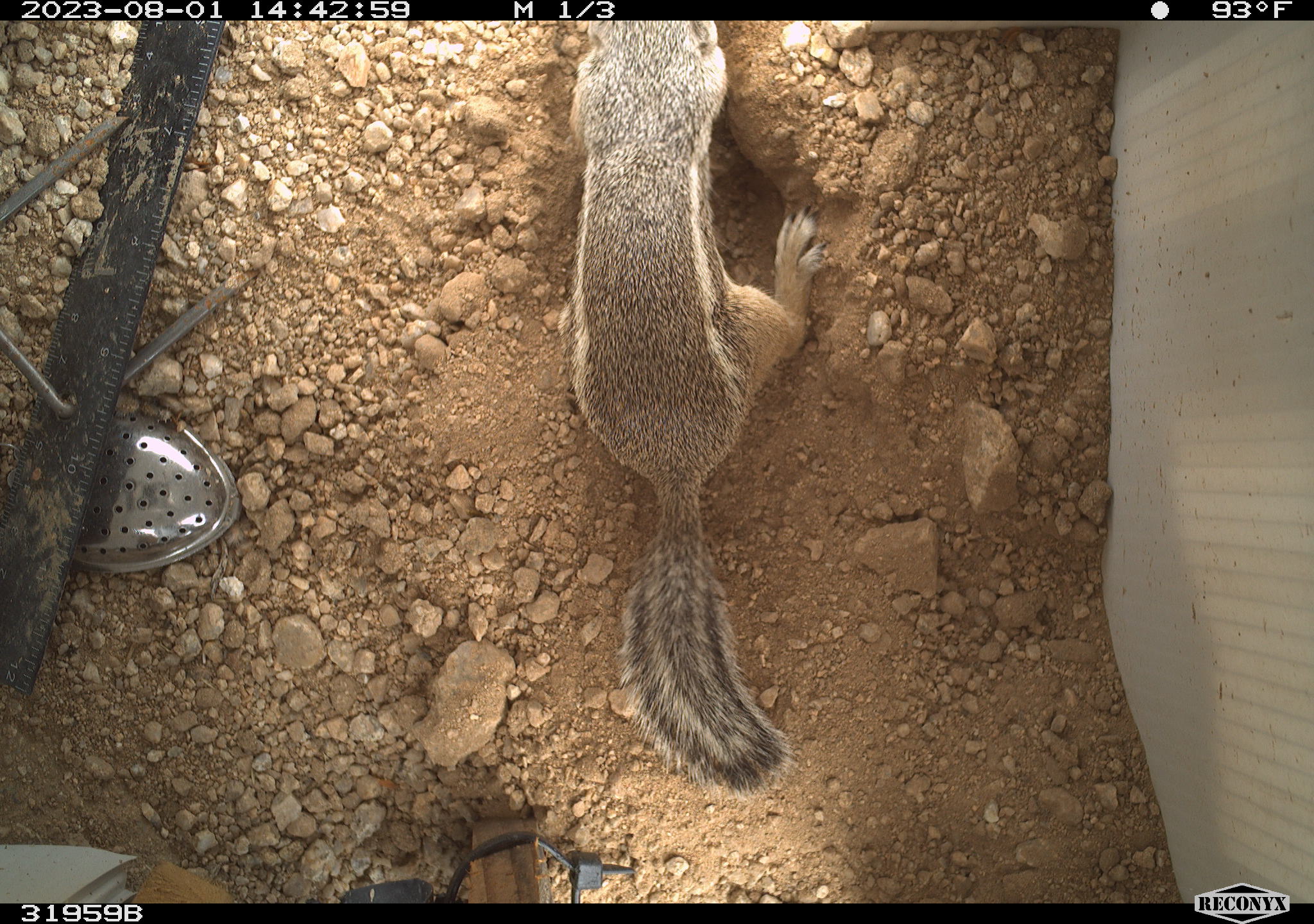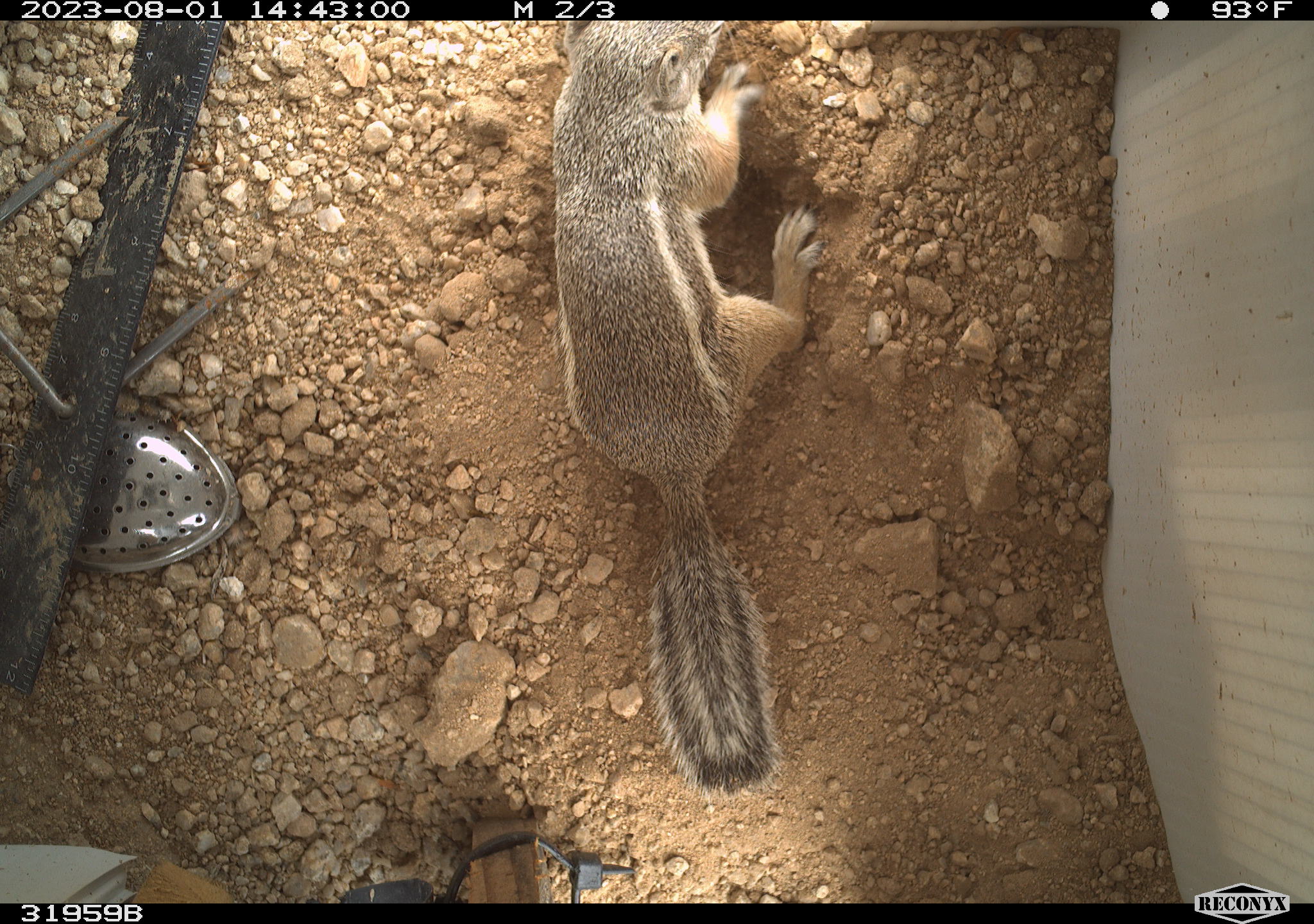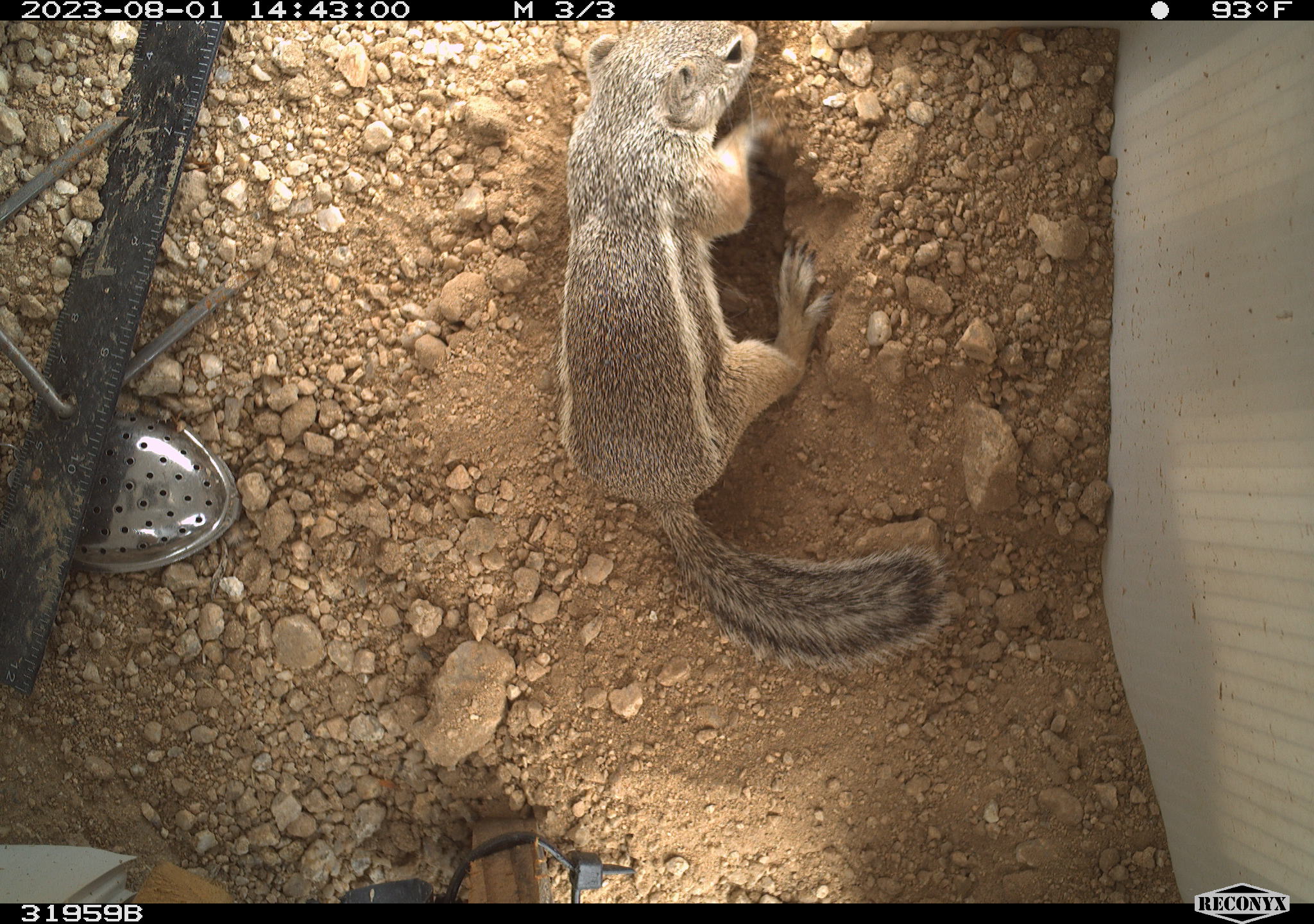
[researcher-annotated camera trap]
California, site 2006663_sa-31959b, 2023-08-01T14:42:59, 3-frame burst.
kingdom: Animalia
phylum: Chordata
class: Mammalia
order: Rodentia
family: Sciuridae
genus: Ammospermophilus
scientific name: Ammospermophilus leucurus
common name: white-tailed antelope squirrel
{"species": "white-tailed antelope squirrel (Ammospermophilus leucurus)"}